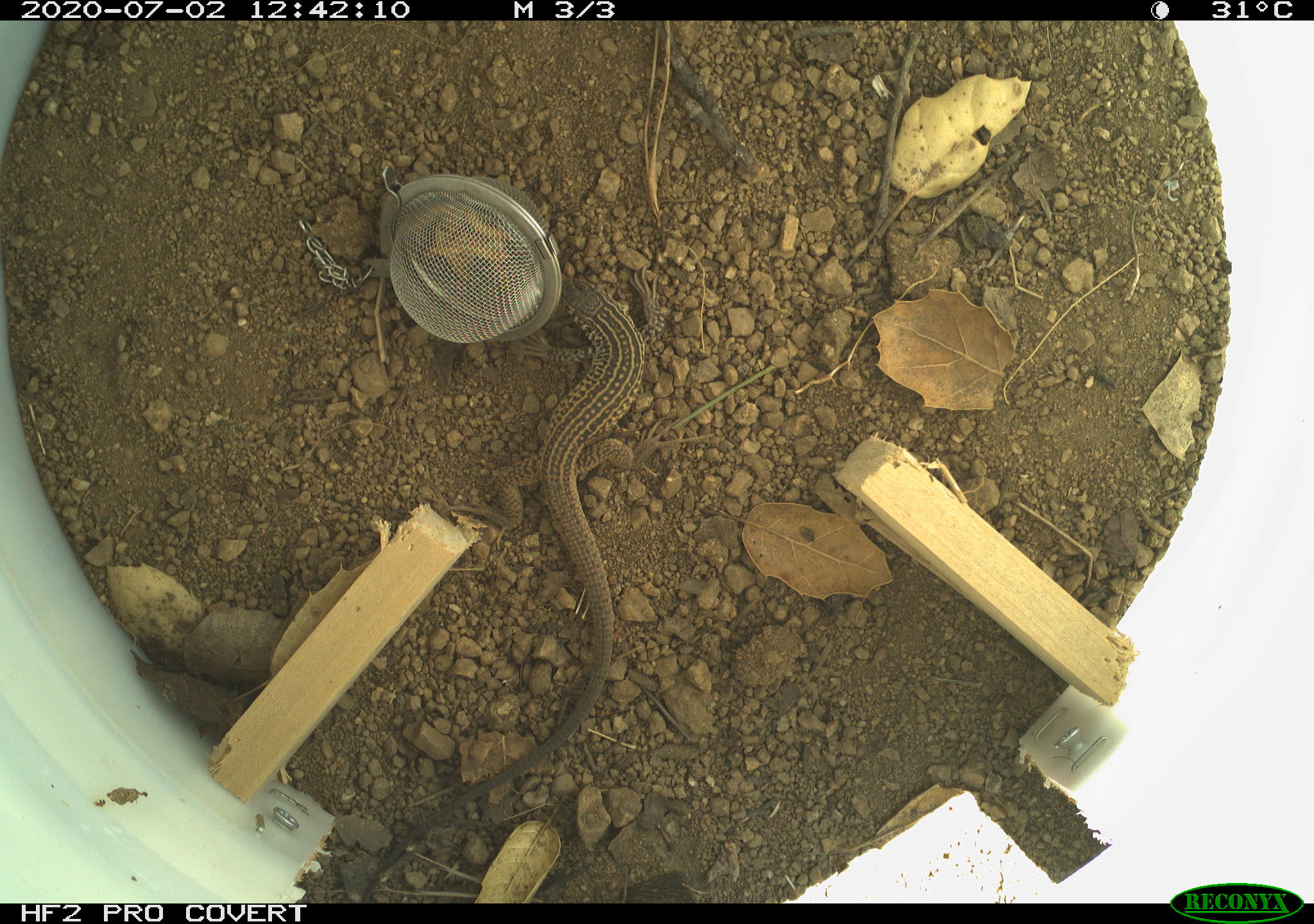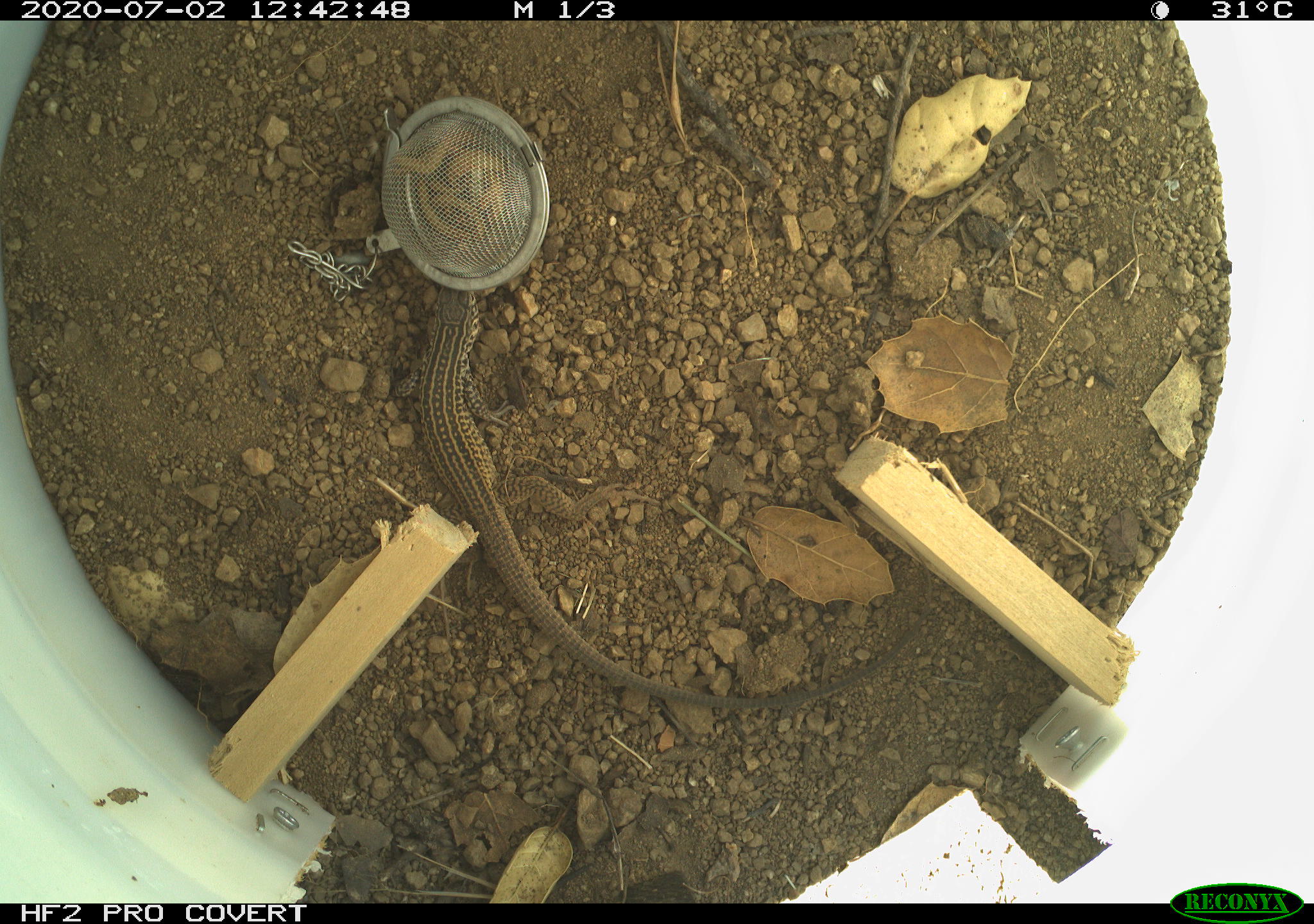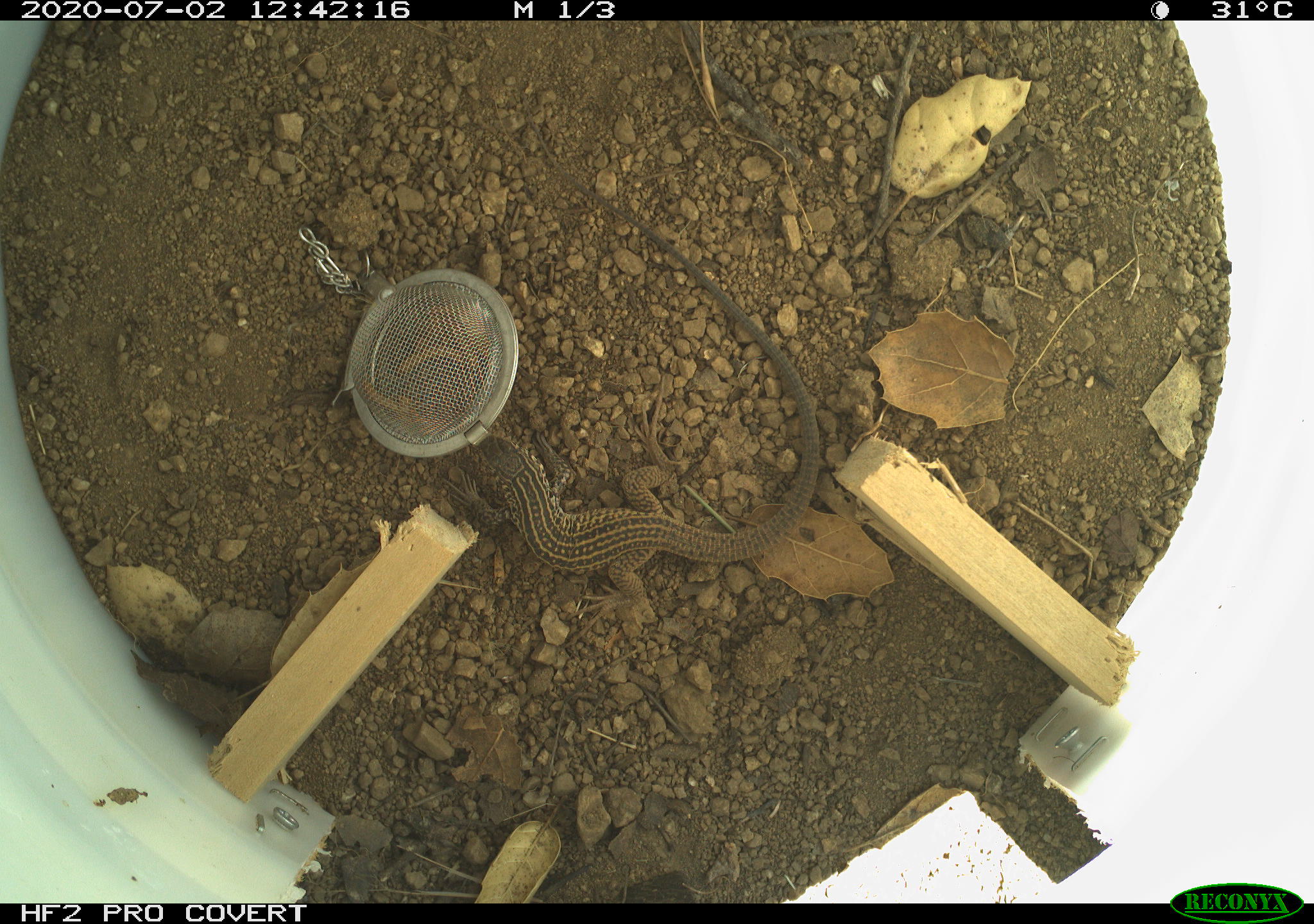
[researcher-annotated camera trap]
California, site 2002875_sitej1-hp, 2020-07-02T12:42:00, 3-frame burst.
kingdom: Animalia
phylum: Chordata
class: Reptilia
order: Squamata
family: Teiidae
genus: Aspidoscelis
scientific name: Aspidoscelis tigris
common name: western whiptail